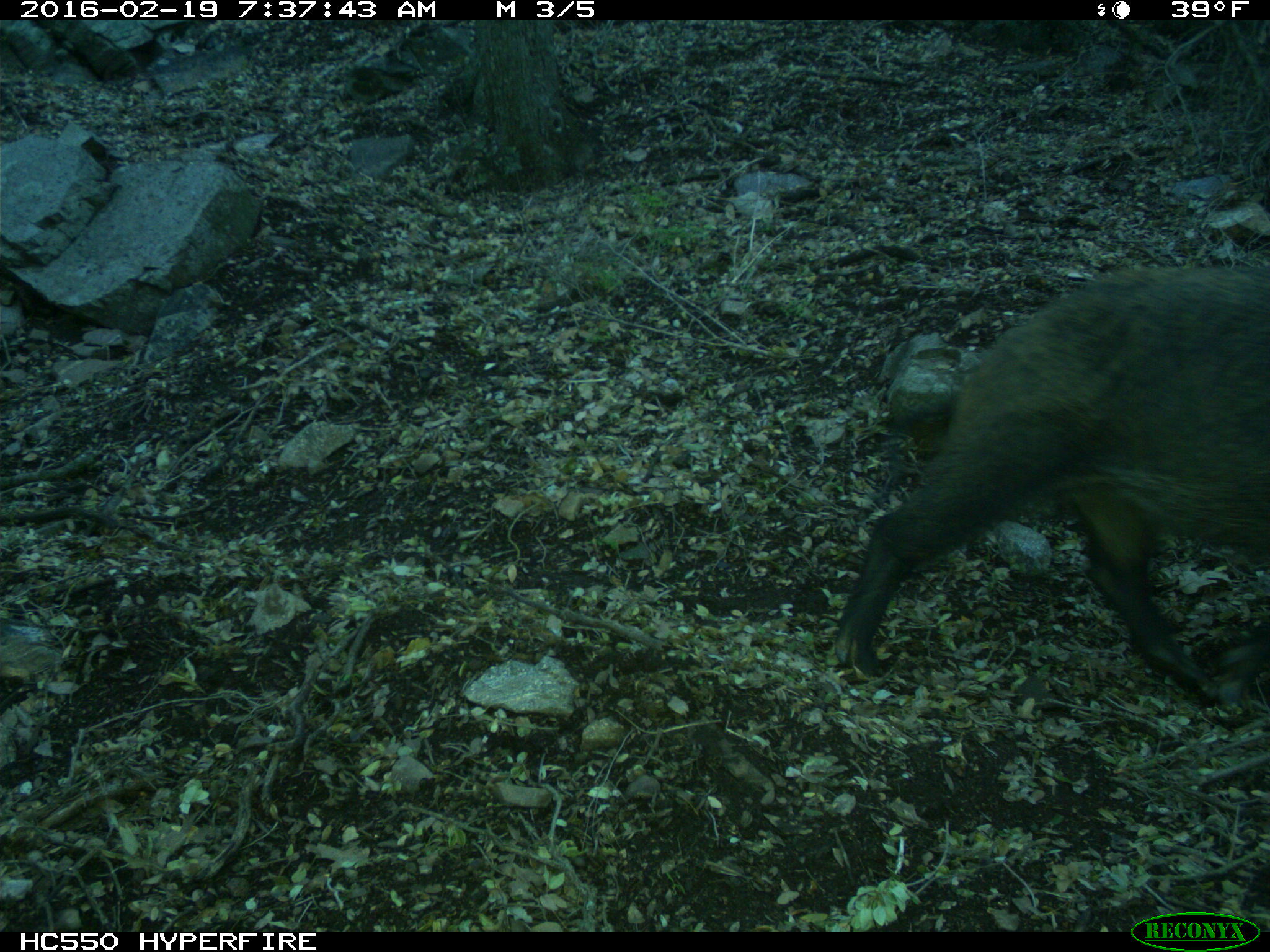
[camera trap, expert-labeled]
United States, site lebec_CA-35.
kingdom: Animalia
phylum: Chordata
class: Mammalia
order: Artiodactyla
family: Suidae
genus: Sus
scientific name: Sus scrofa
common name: wild boar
Sus scrofa (wild boar).